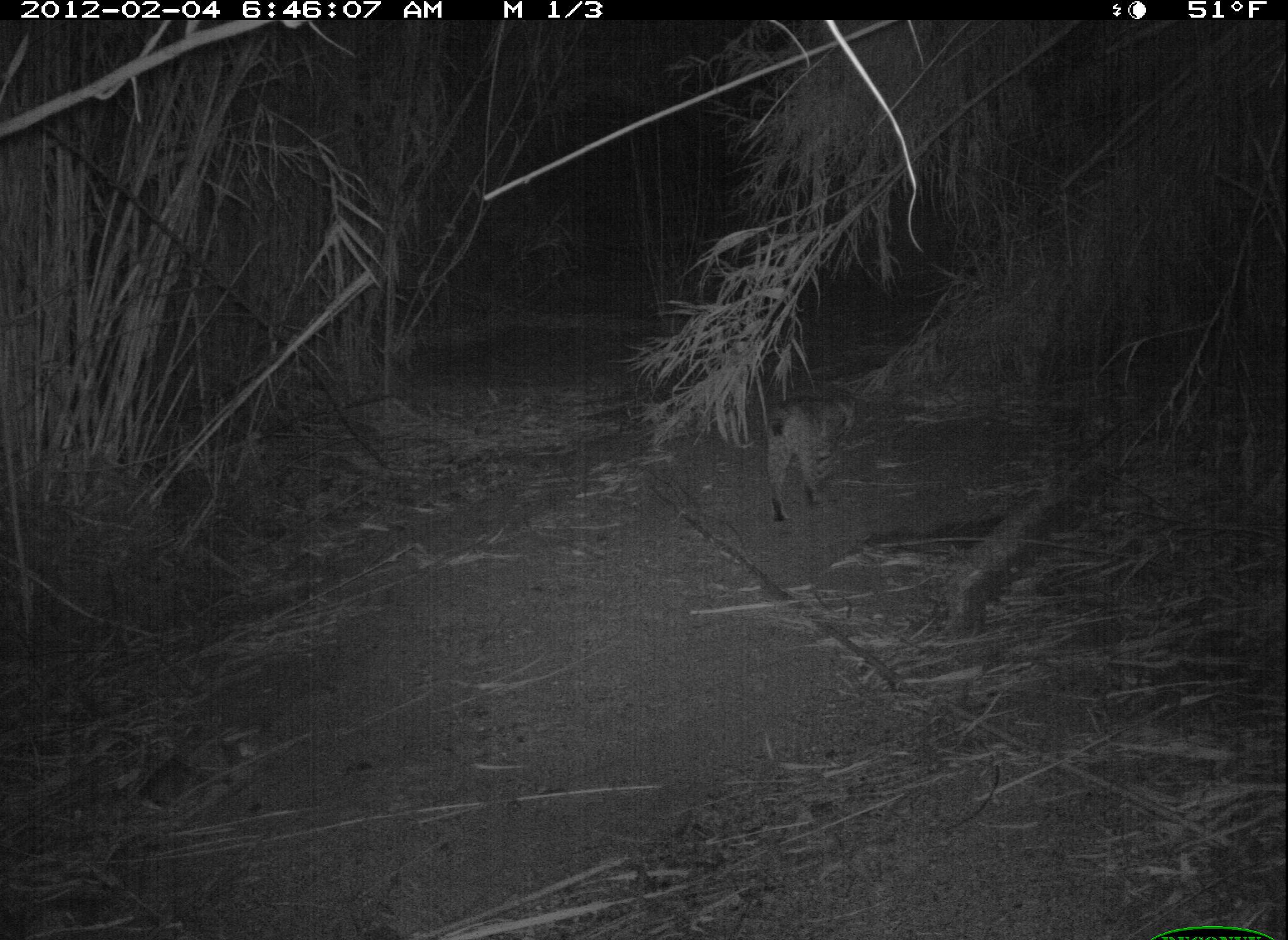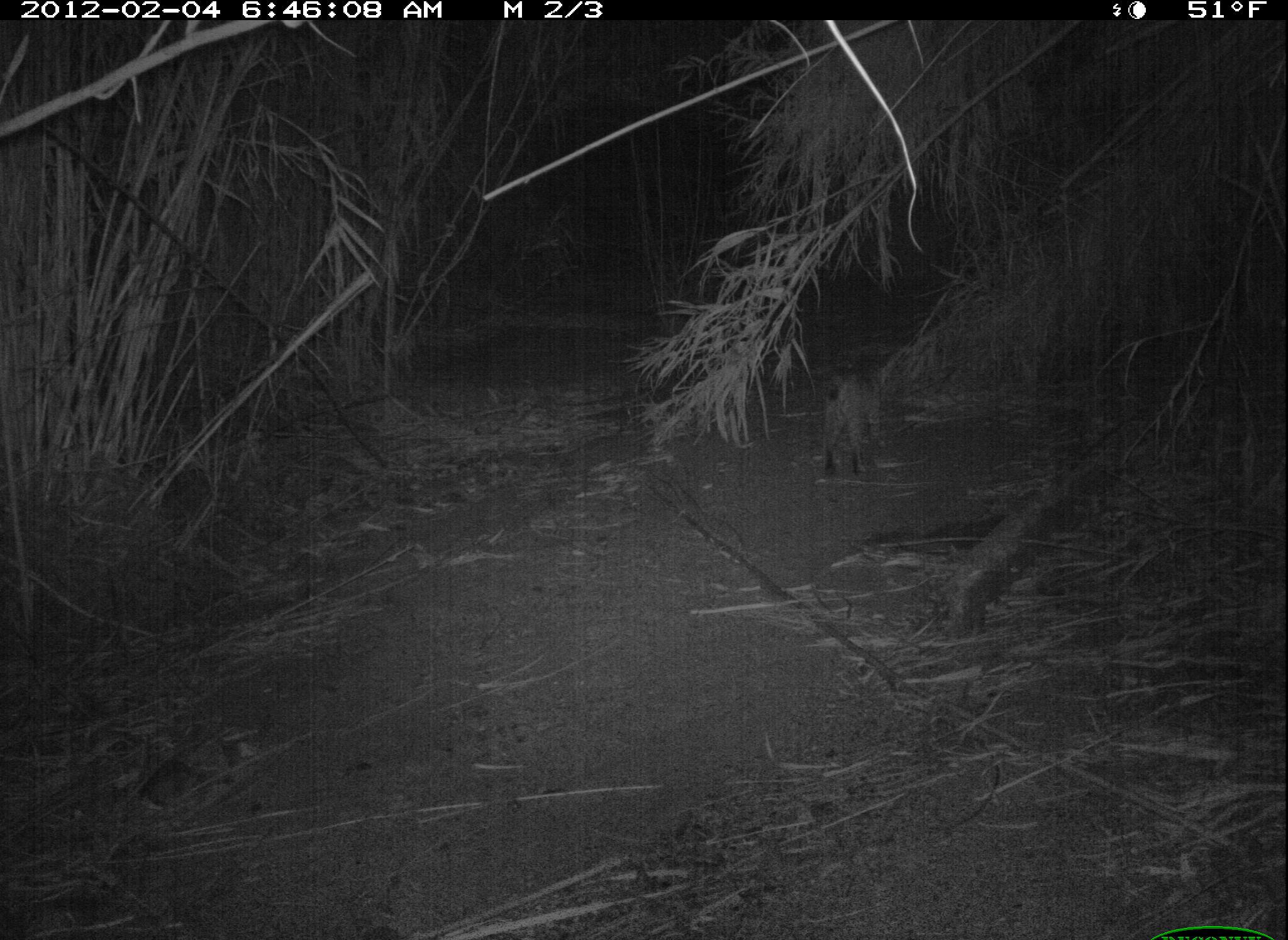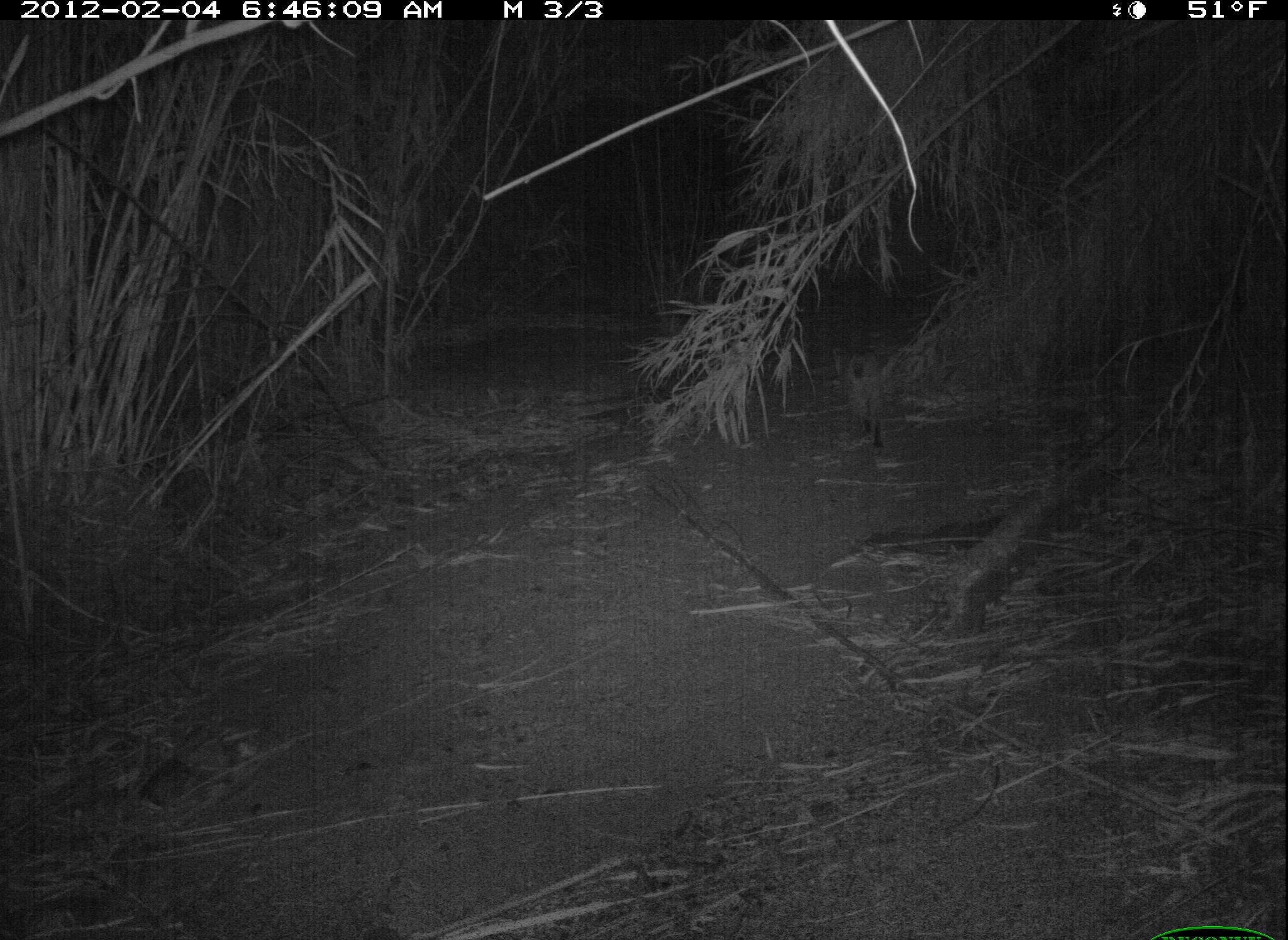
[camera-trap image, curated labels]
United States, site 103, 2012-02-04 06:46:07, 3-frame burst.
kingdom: Animalia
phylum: Chordata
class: Mammalia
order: Carnivora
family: Felidae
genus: Lynx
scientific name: Lynx rufus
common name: bobcat